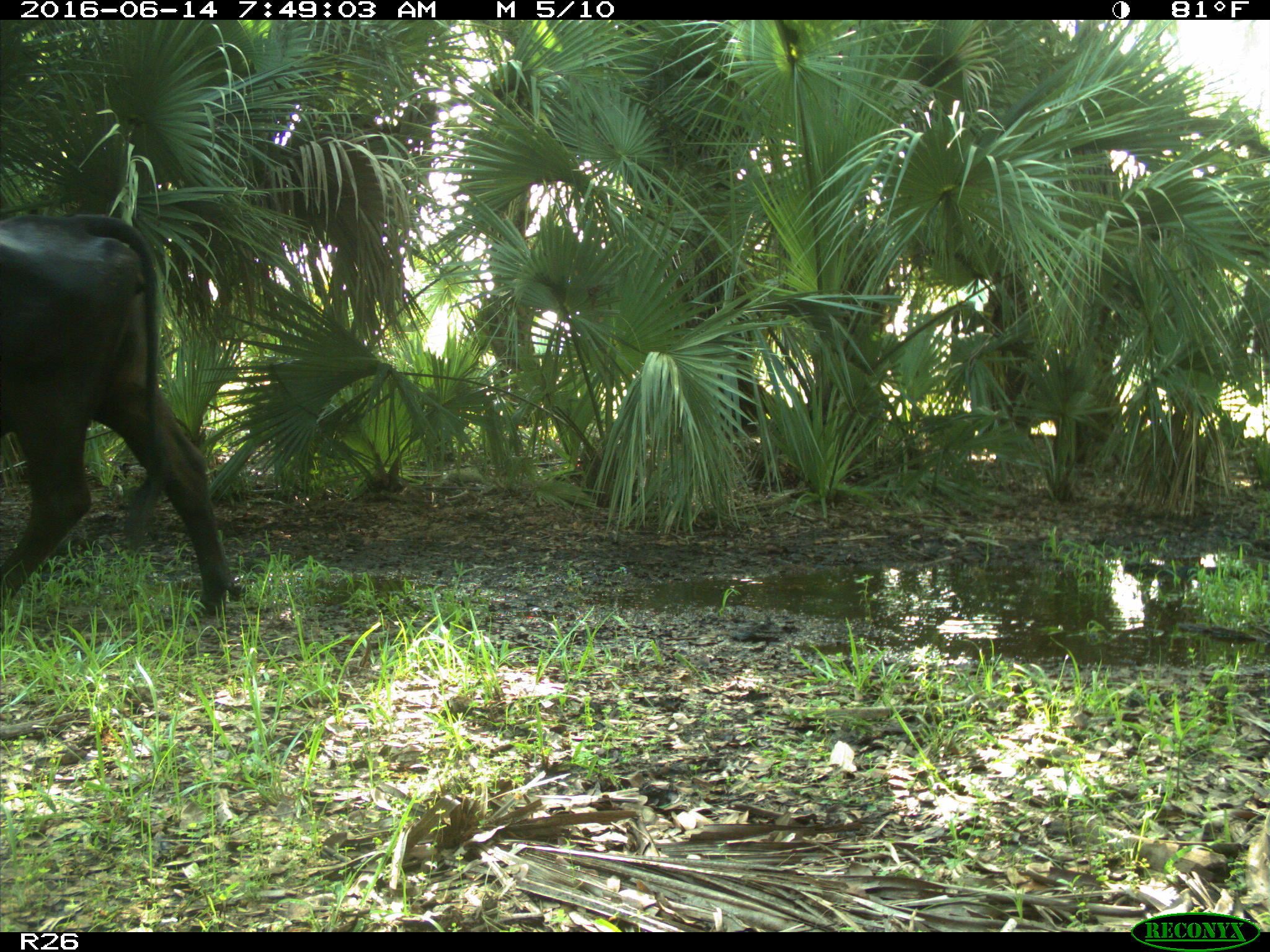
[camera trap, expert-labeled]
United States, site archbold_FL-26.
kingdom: Animalia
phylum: Chordata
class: Mammalia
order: Artiodactyla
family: Bovidae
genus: Bos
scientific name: Bos taurus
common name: domestic cow